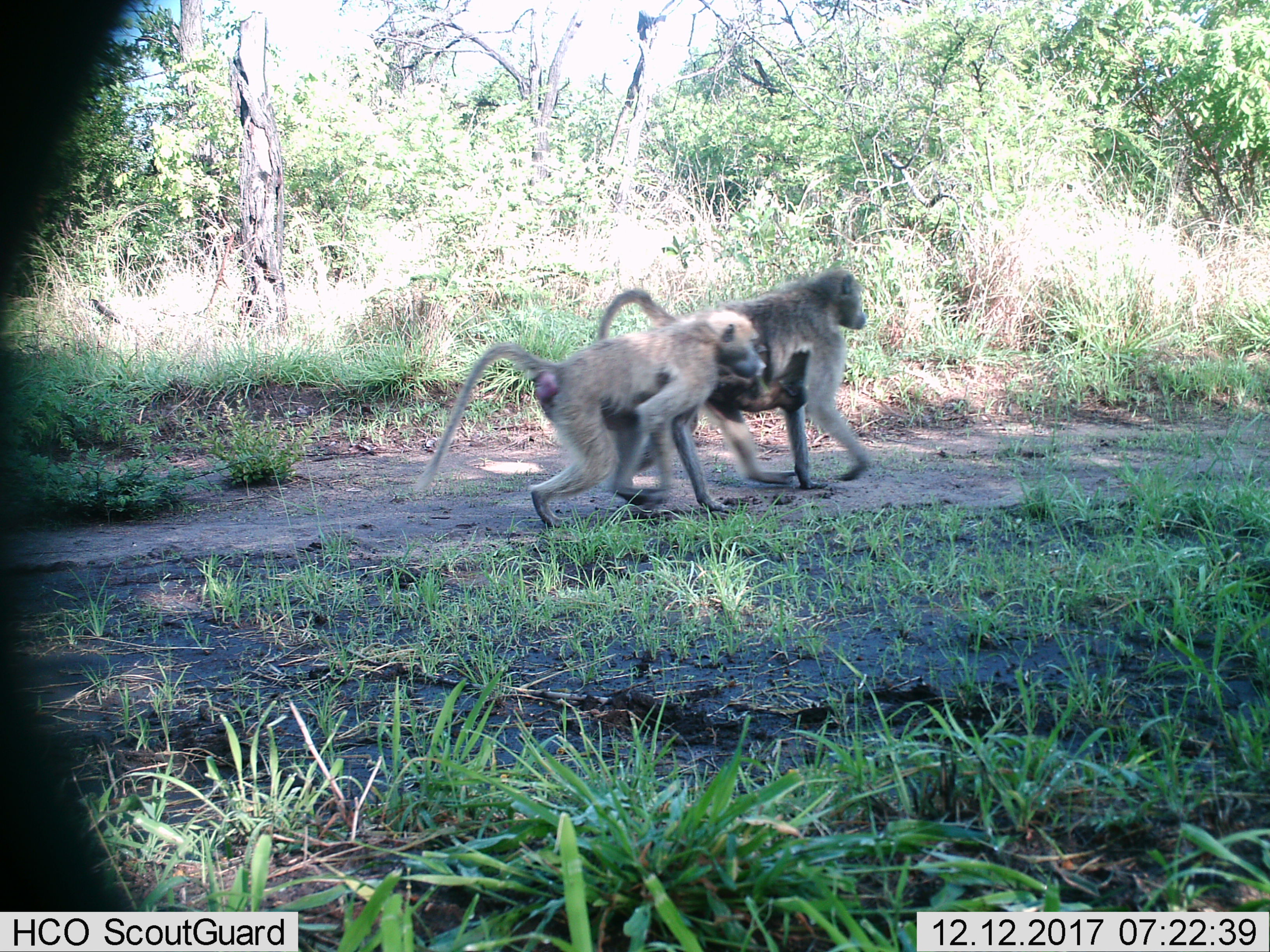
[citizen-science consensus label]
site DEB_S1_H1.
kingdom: Animalia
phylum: Chordata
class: Mammalia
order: Primates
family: Cercopithecidae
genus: Papio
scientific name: Papio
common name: baboon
Baboon (Papio), count 3. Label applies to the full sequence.